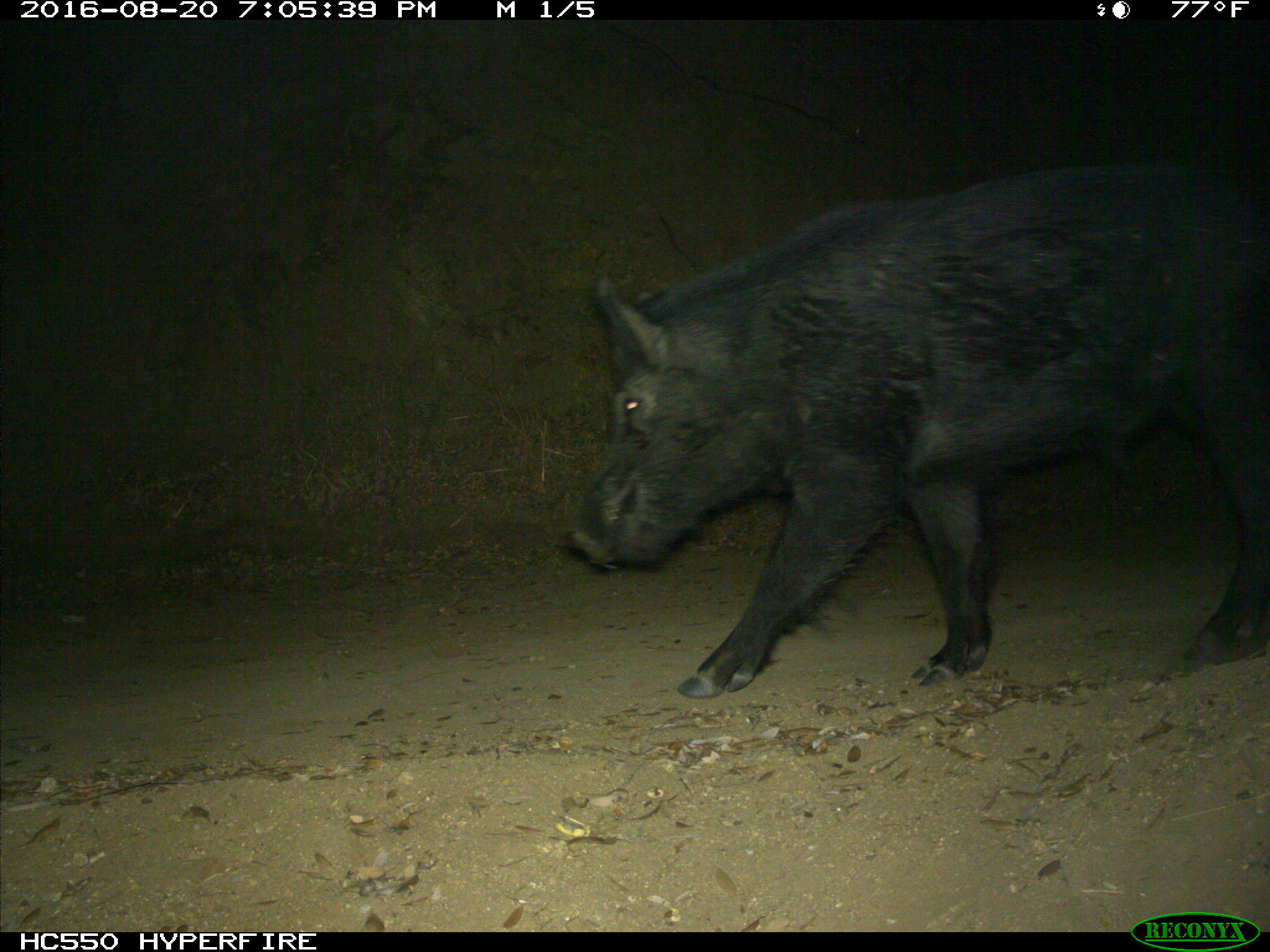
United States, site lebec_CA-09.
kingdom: Animalia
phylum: Chordata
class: Mammalia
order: Artiodactyla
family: Suidae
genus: Sus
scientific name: Sus scrofa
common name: wild boar